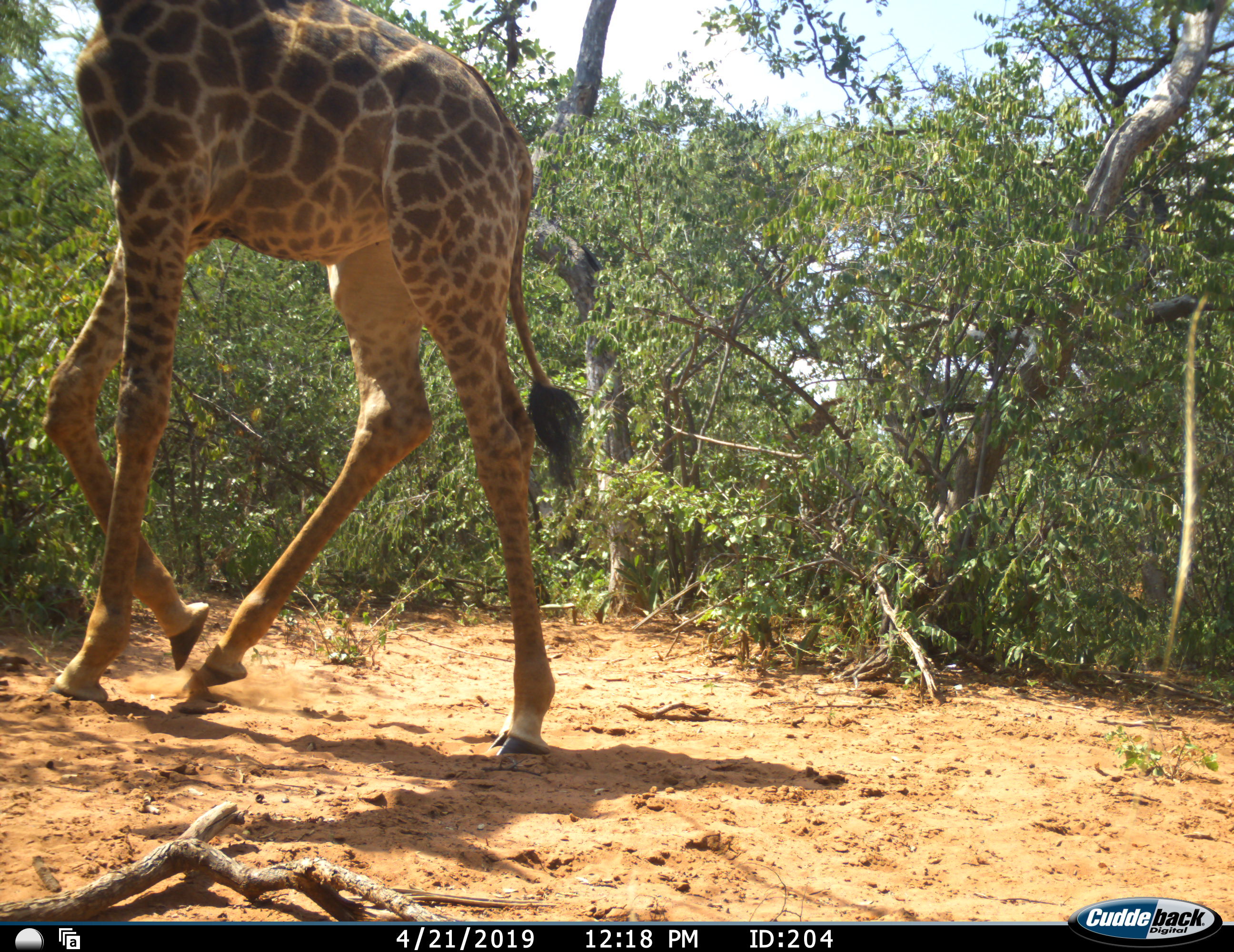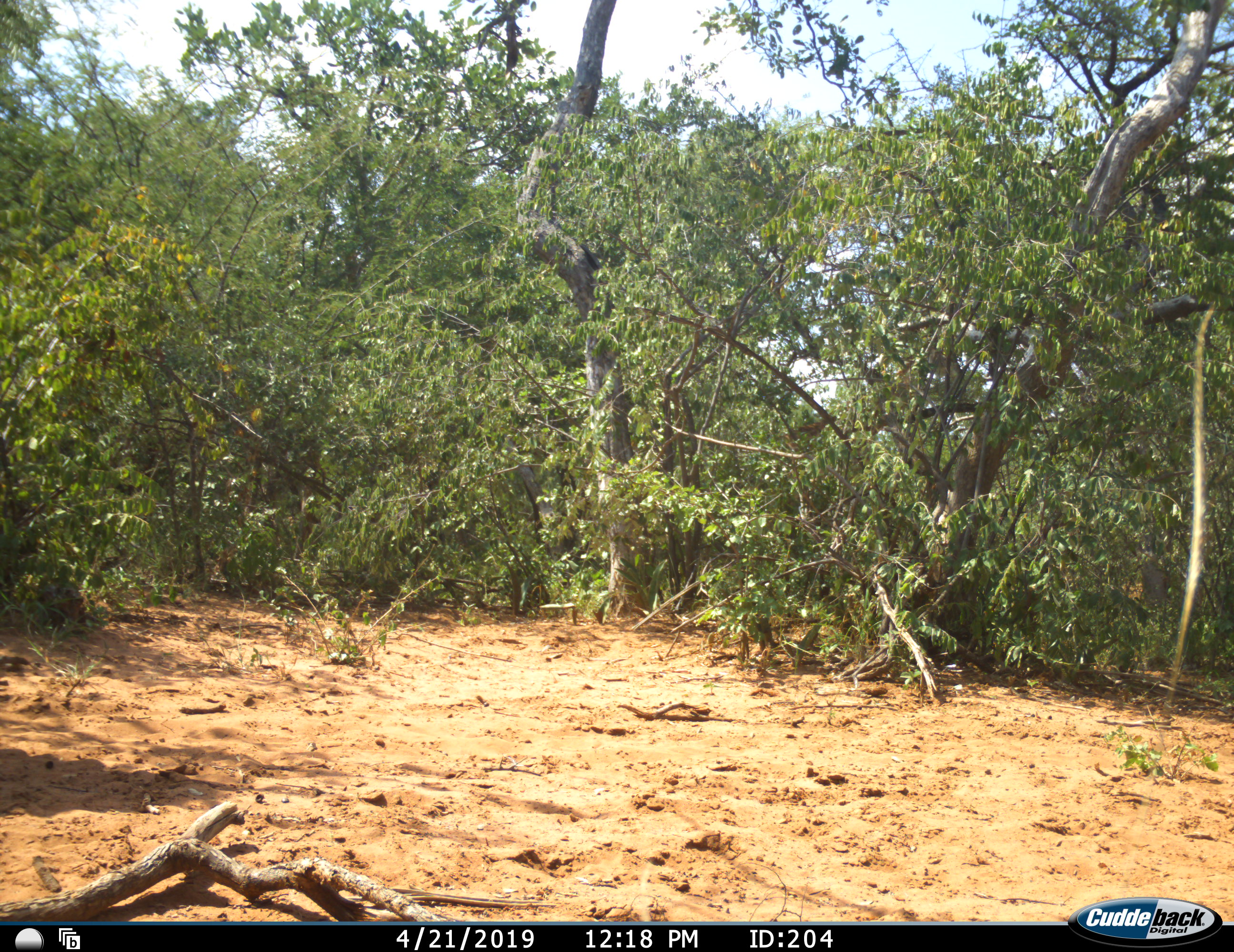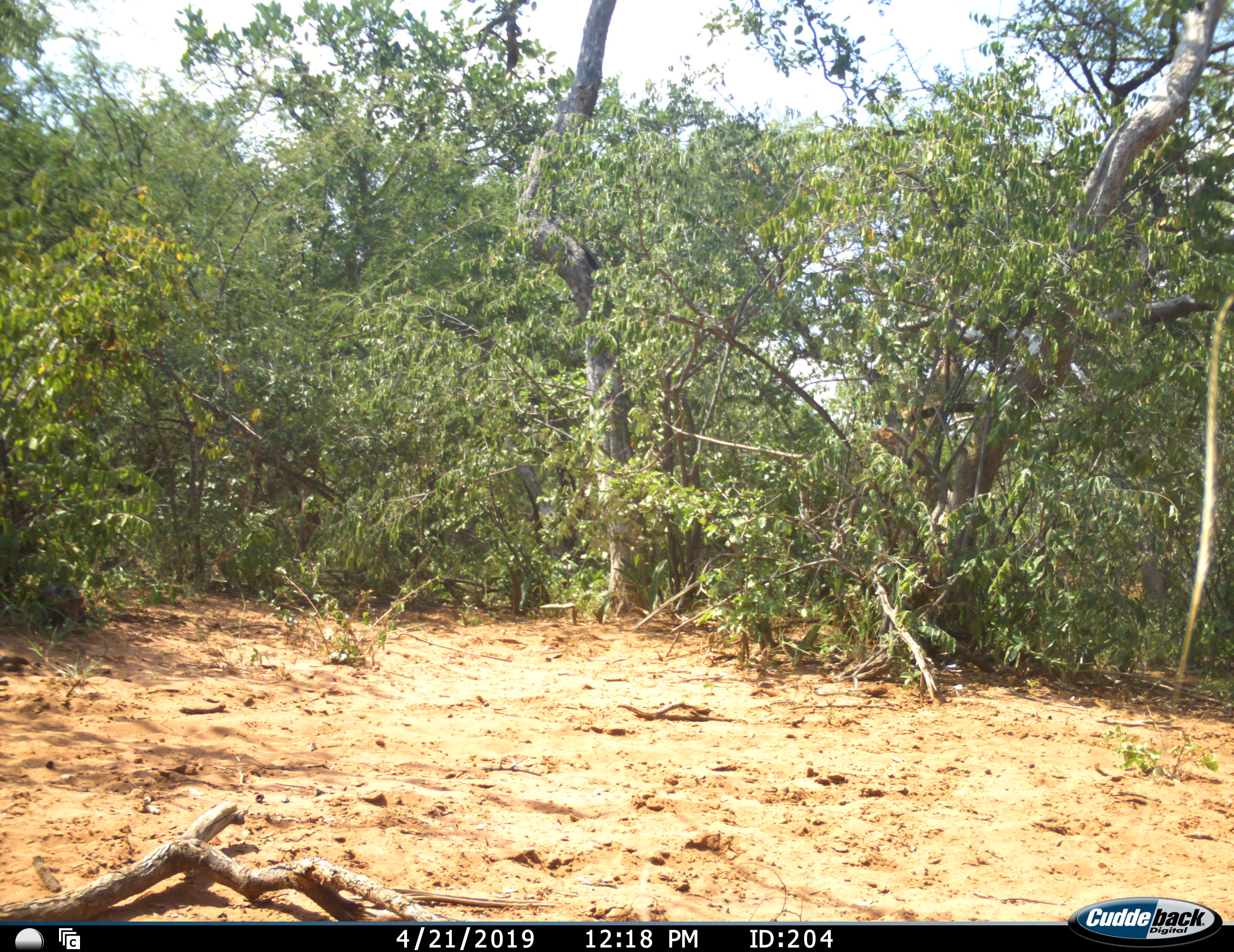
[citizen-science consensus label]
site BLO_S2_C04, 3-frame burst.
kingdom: Animalia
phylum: Chordata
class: Mammalia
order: Artiodactyla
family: Giraffidae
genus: Giraffa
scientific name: Giraffa camelopardalis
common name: giraffe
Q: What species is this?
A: Giraffe (Giraffa camelopardalis).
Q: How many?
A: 1.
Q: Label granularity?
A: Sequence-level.